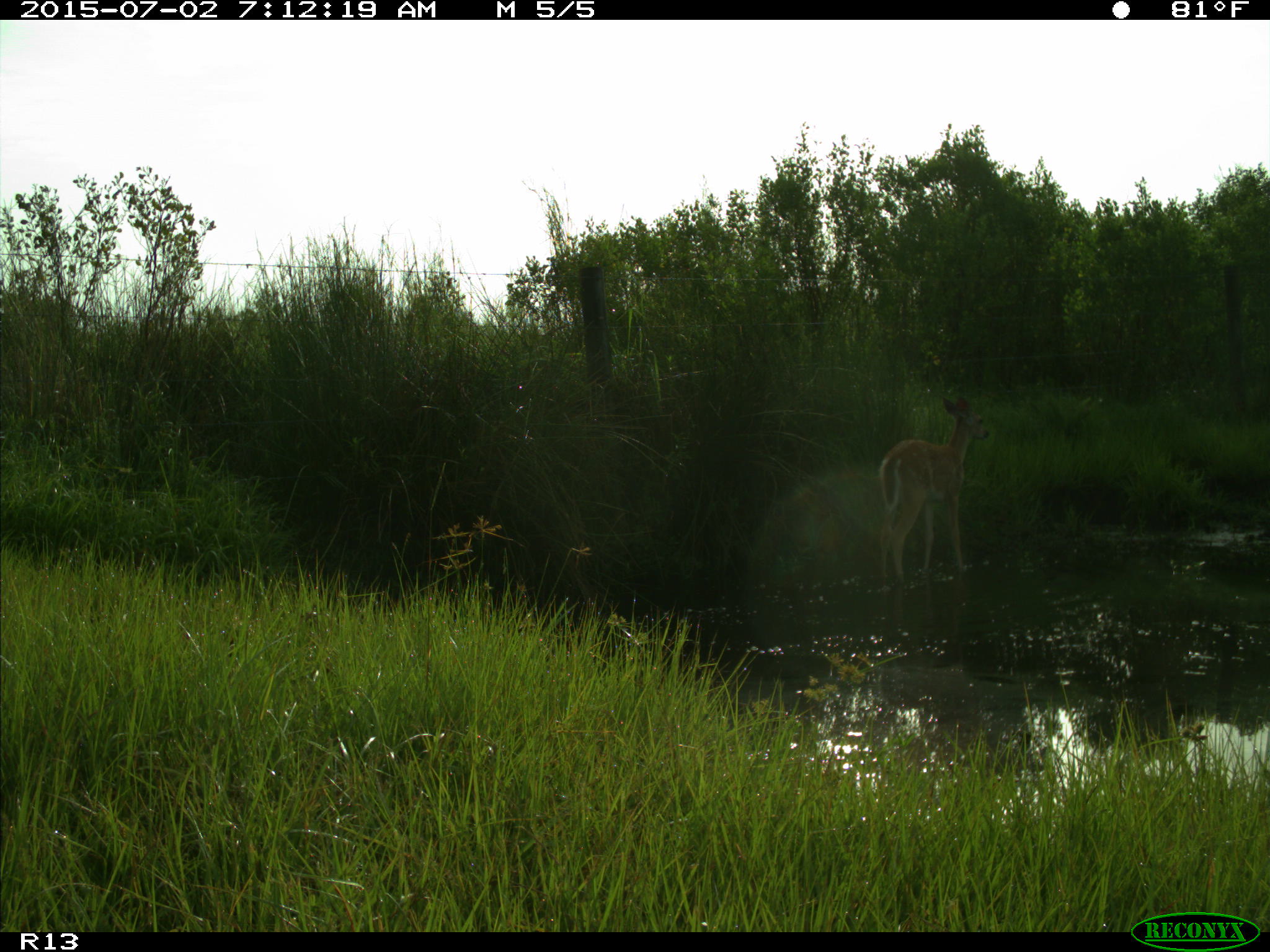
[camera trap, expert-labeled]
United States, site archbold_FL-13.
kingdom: Animalia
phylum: Chordata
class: Mammalia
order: Artiodactyla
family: Cervidae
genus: Odocoileus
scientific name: Odocoileus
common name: deer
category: unidentified deer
Unidentified deer (deer) (Odocoileus).